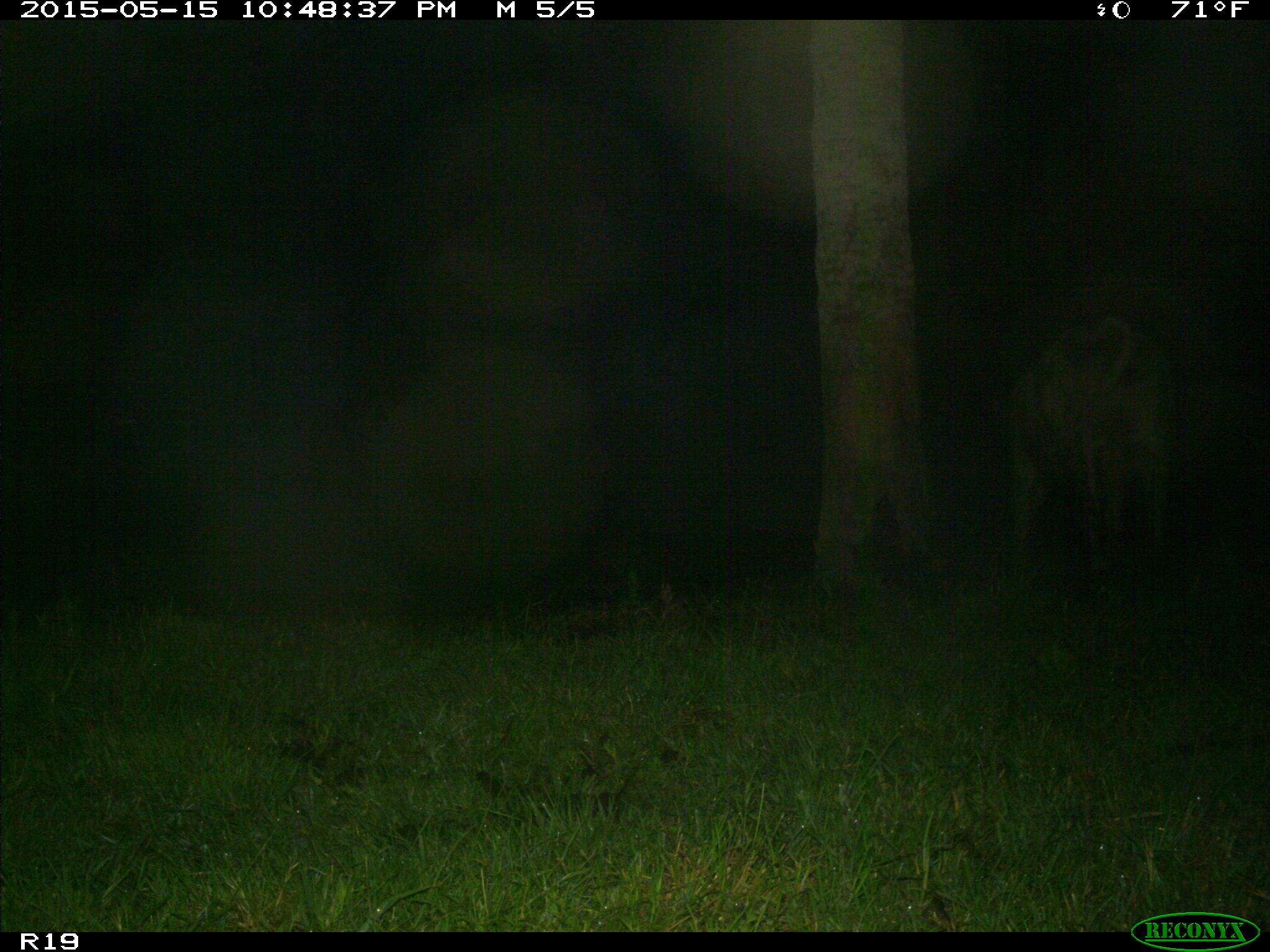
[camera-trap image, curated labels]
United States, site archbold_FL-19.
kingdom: Animalia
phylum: Chordata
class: Mammalia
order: Artiodactyla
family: Bovidae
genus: Bos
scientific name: Bos taurus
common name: domestic cow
Bos taurus (domestic cow).